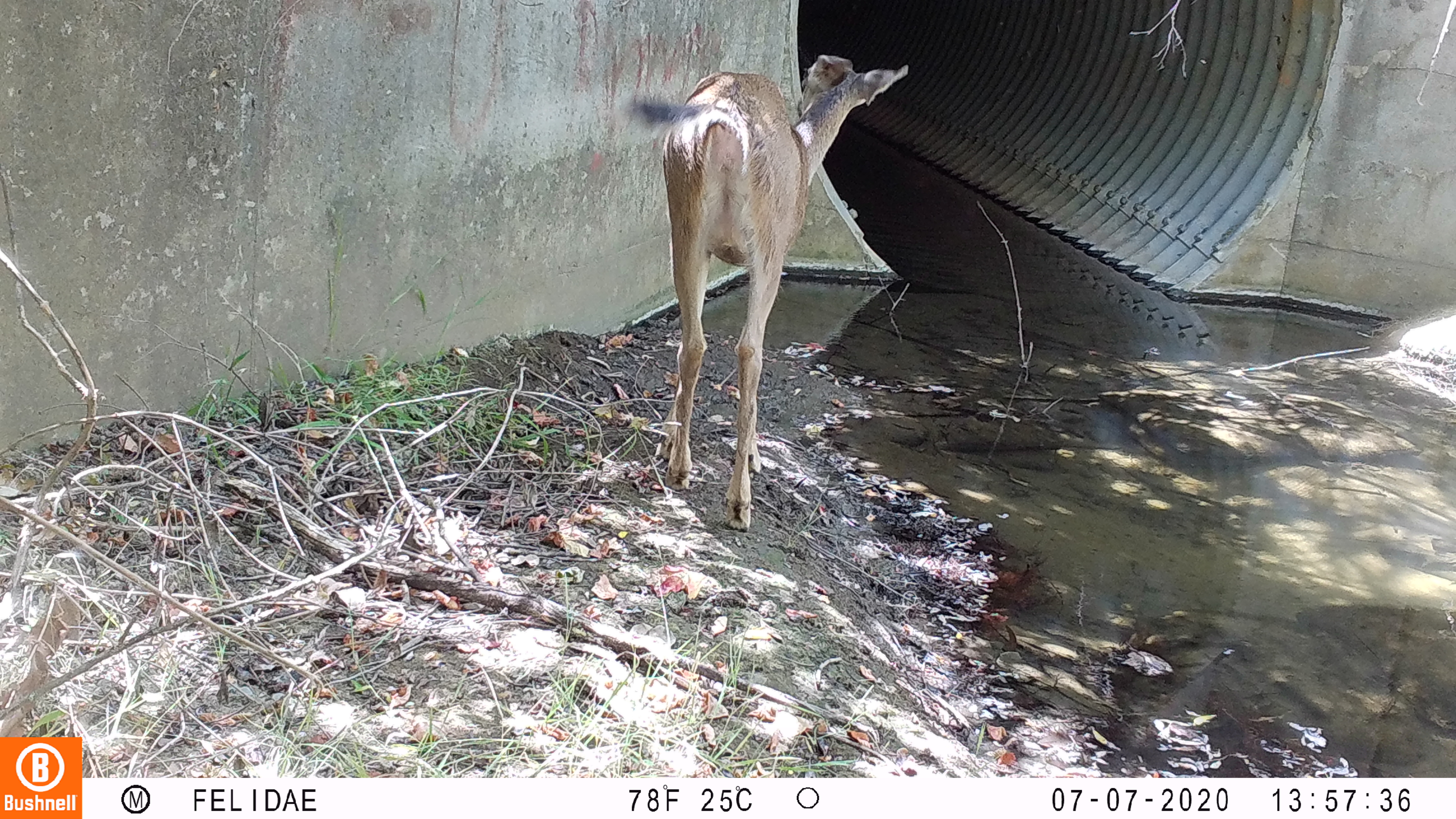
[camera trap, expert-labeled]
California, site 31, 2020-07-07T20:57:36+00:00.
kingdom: Animalia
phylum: Chordata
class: Mammalia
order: Artiodactyla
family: Cervidae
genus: Odocoileus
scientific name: Odocoileus hemionus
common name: mule deer